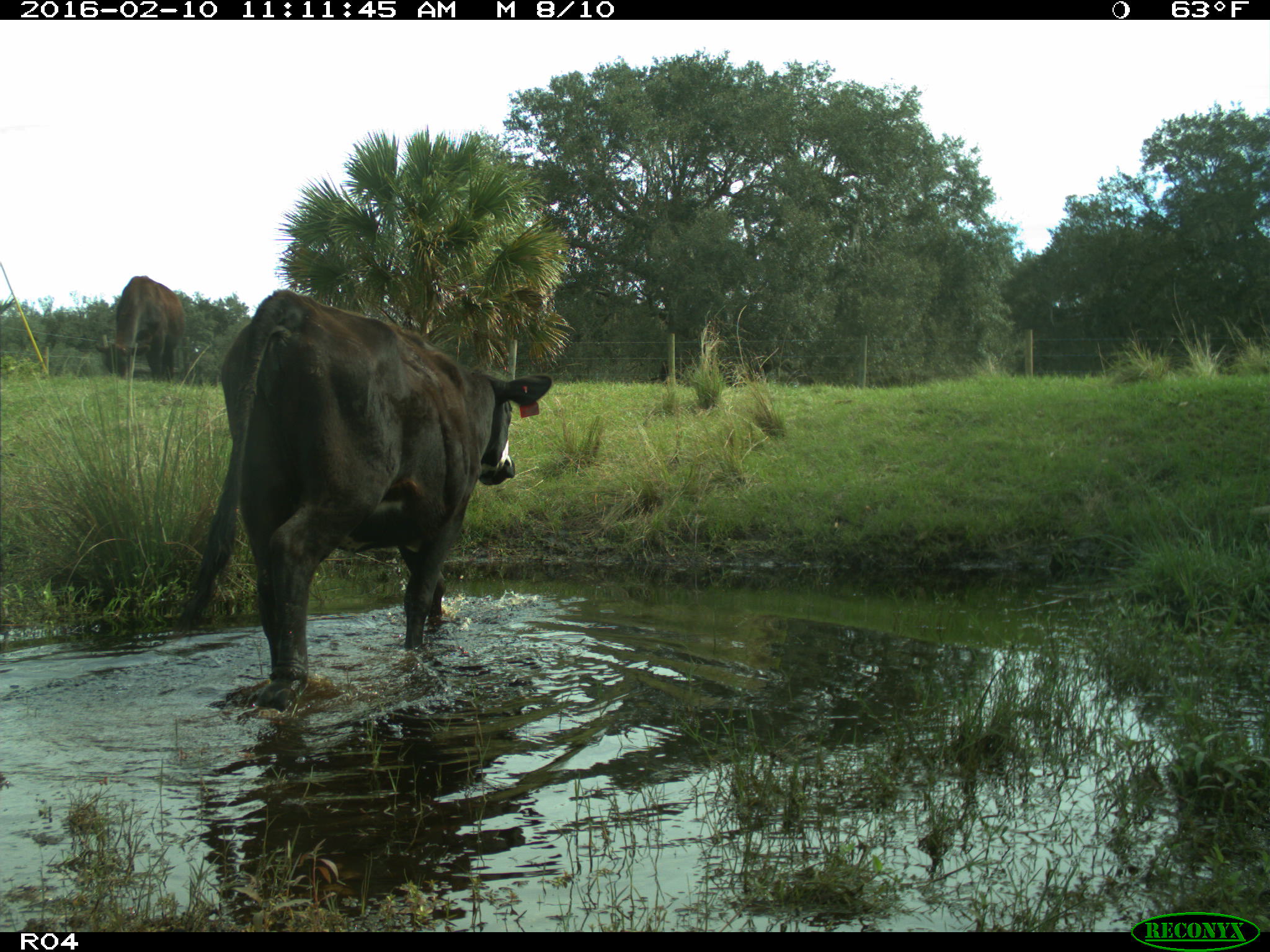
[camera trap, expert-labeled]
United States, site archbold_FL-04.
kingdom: Animalia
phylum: Chordata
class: Mammalia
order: Artiodactyla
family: Bovidae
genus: Bos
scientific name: Bos taurus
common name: domestic cow